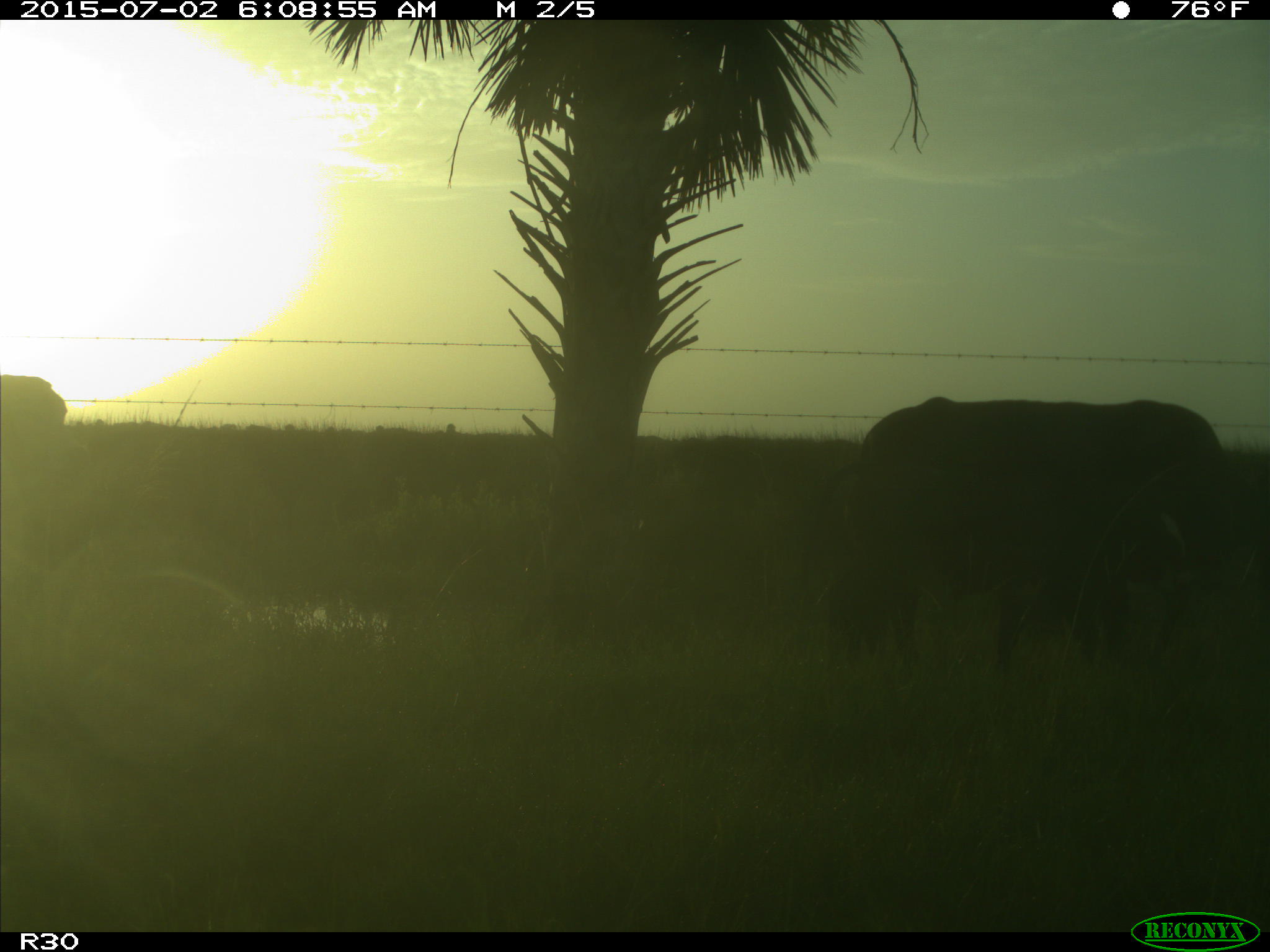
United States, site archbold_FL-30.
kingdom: Animalia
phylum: Chordata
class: Mammalia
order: Artiodactyla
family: Bovidae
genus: Bos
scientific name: Bos taurus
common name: domestic cow